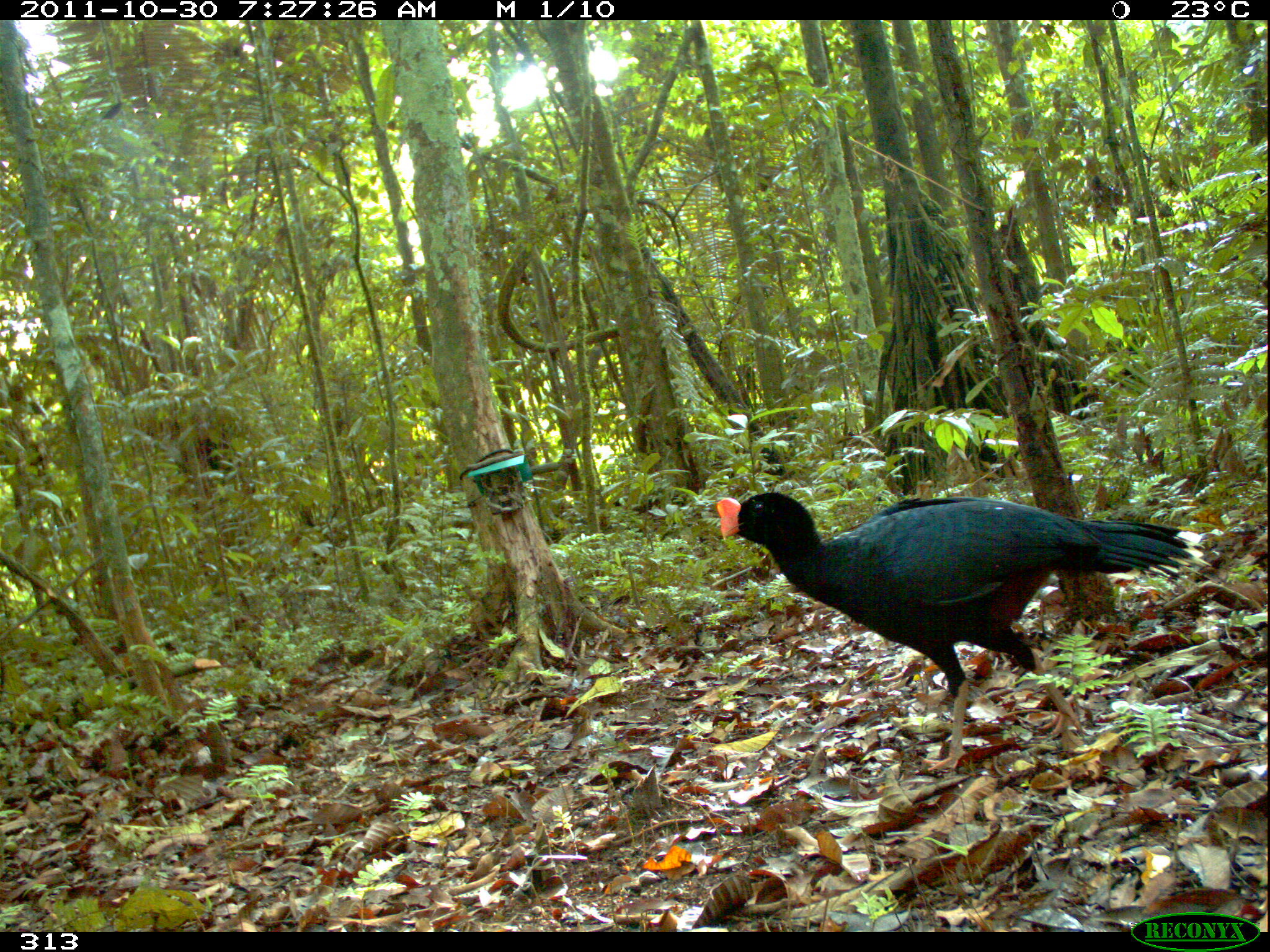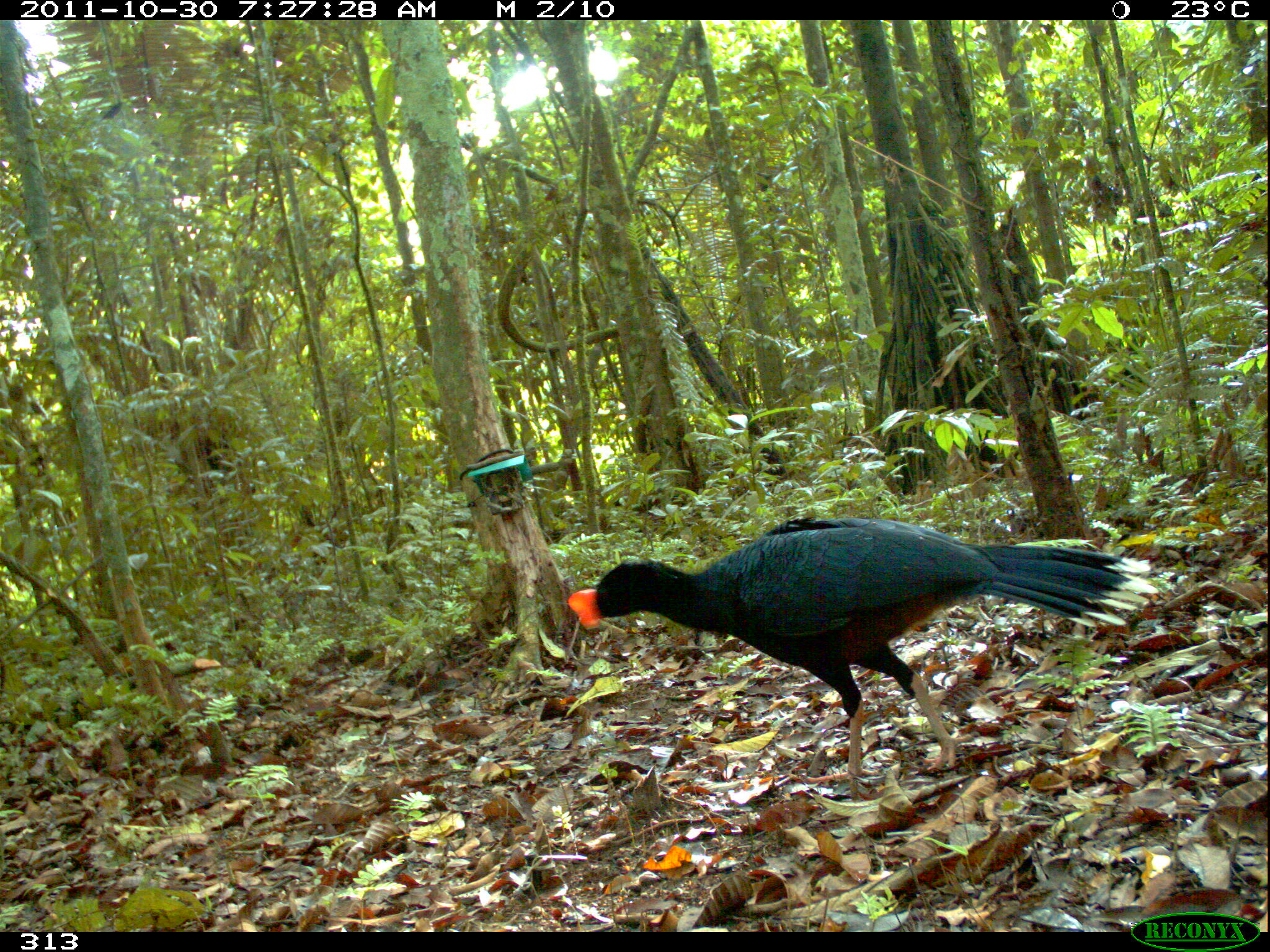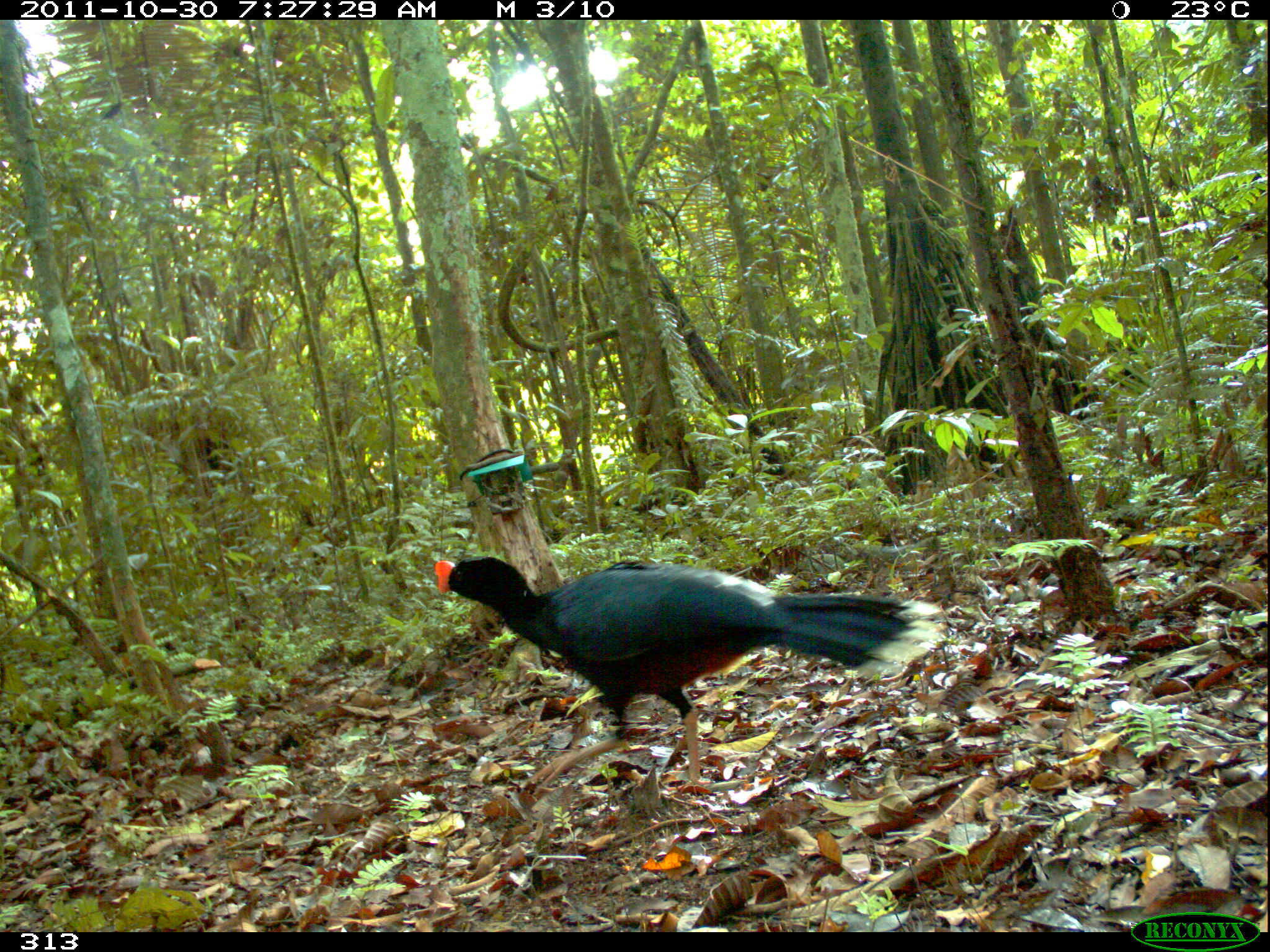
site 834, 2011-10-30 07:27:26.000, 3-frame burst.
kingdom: Animalia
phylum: Chordata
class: Aves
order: Galliformes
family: Cracidae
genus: Mitu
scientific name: Mitu tuberosum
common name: razor-billed curassow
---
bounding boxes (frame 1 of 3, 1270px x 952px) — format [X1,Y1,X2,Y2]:
mitu tuberosum: [714,491,1212,774]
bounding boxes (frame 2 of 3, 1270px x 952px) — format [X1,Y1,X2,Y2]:
mitu tuberosum: [567,516,1157,807]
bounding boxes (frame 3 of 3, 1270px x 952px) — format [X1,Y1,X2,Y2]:
mitu tuberosum: [430,551,943,795]